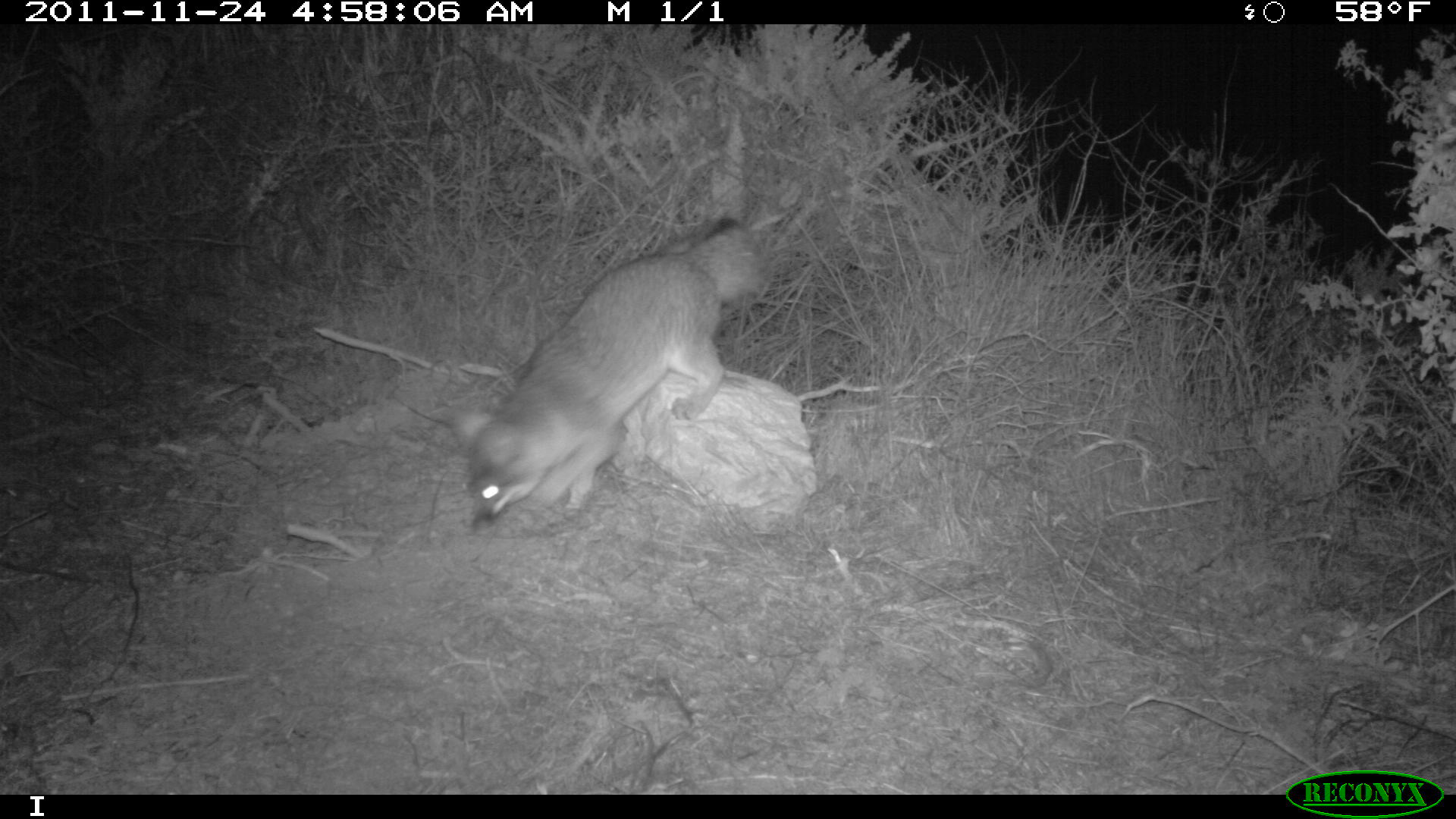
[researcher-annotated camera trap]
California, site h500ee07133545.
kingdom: Animalia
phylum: Chordata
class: Mammalia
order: Carnivora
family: Canidae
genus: Urocyon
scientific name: Urocyon littoralis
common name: island fox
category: fox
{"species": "fox (island fox) (Urocyon littoralis)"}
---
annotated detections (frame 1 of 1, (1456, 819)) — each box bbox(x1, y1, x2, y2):
fox: bbox(450, 212, 775, 533)